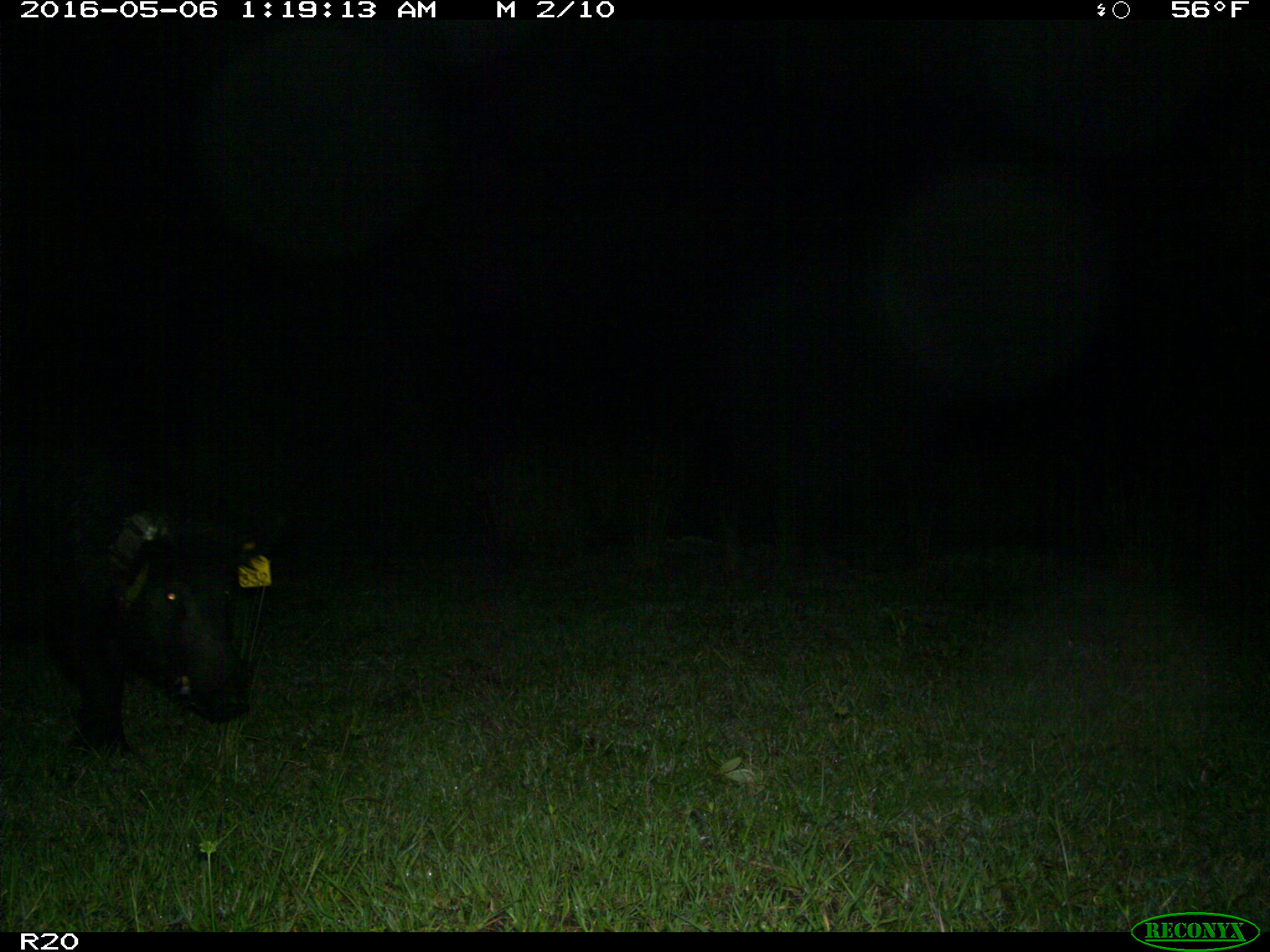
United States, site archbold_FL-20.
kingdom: Animalia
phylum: Chordata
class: Mammalia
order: Artiodactyla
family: Suidae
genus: Sus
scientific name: Sus scrofa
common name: wild boar